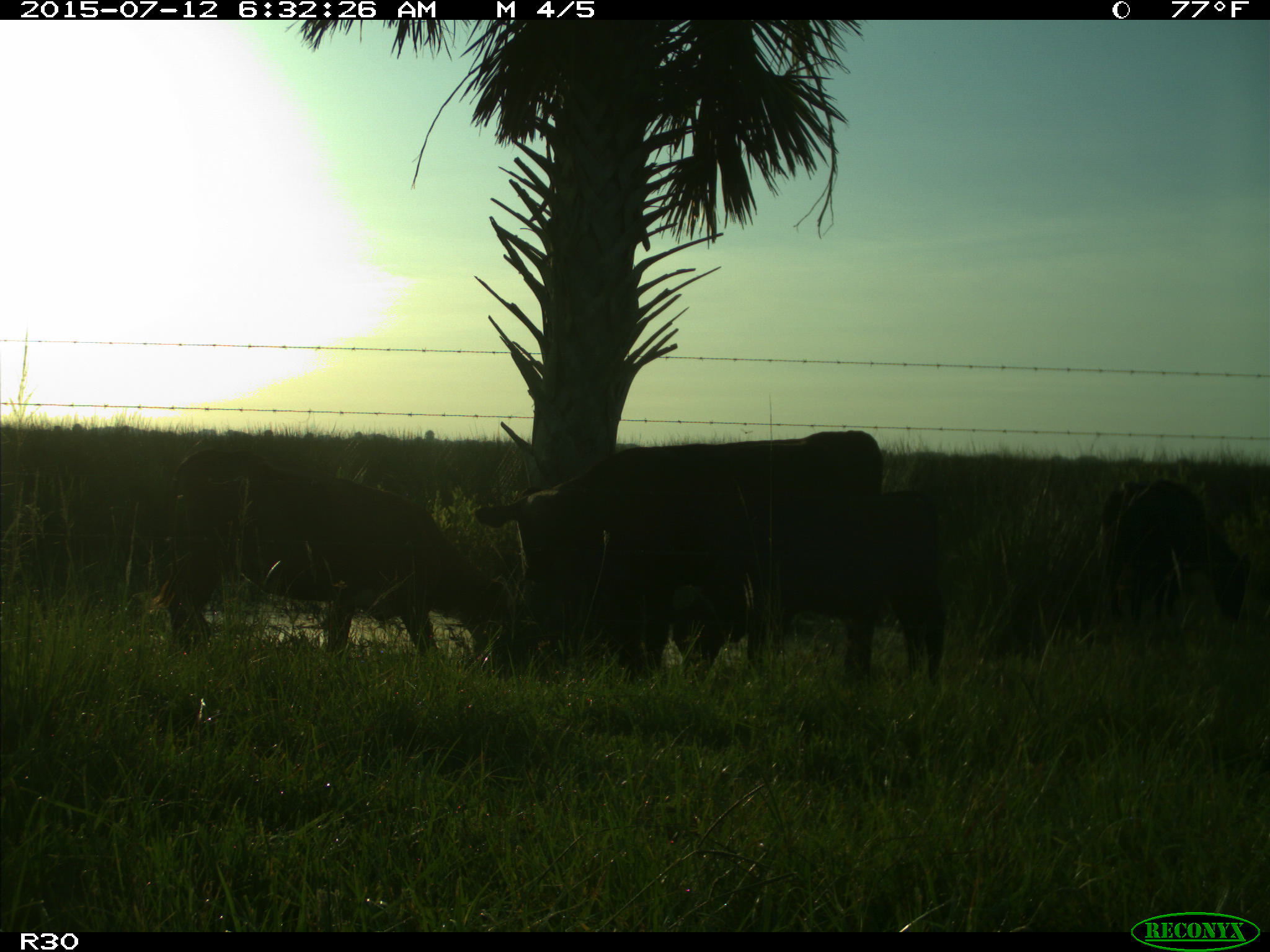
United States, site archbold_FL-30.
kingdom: Animalia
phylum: Chordata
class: Mammalia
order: Artiodactyla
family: Bovidae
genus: Bos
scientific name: Bos taurus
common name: domestic cow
Bos taurus (domestic cow).